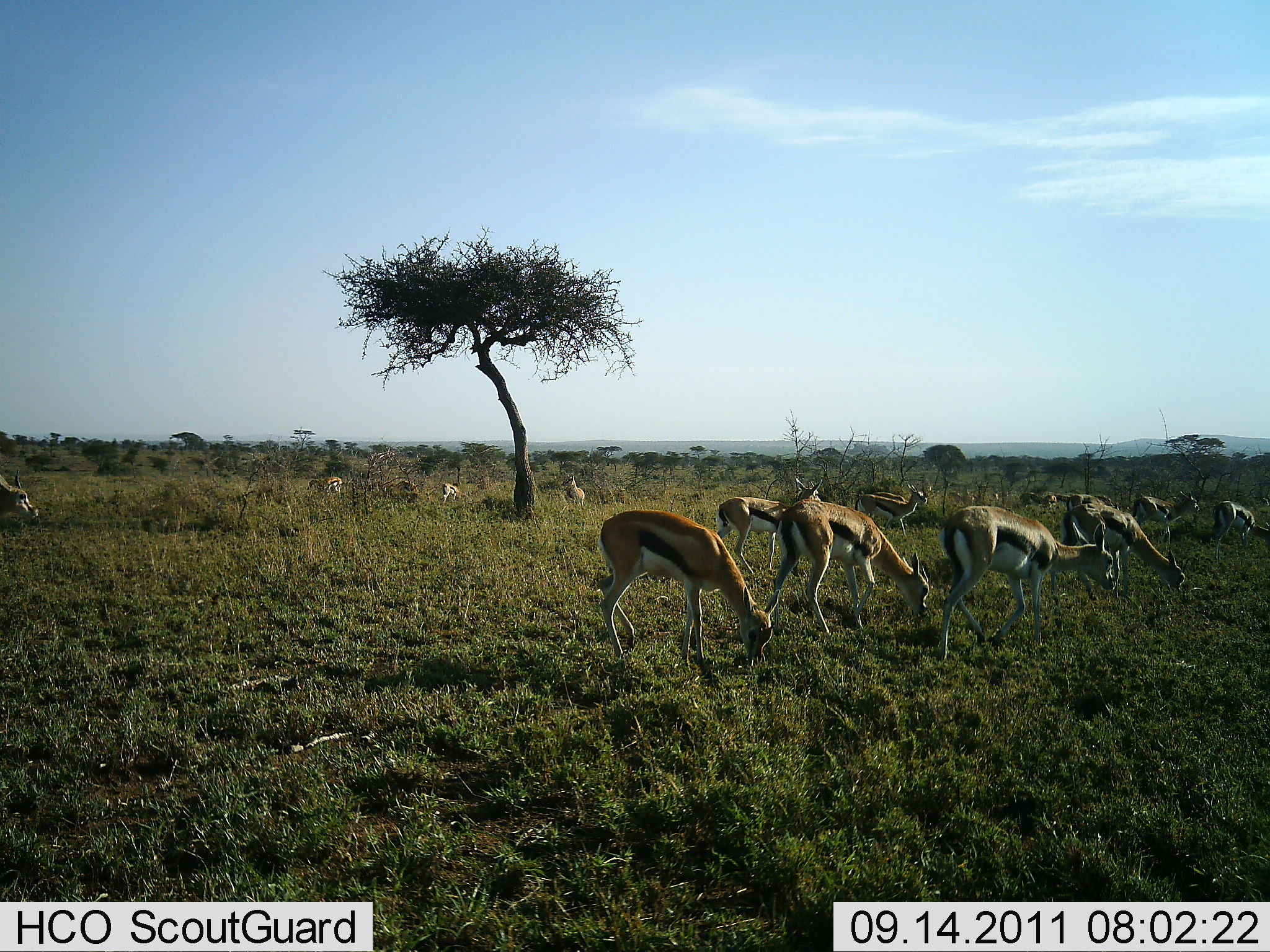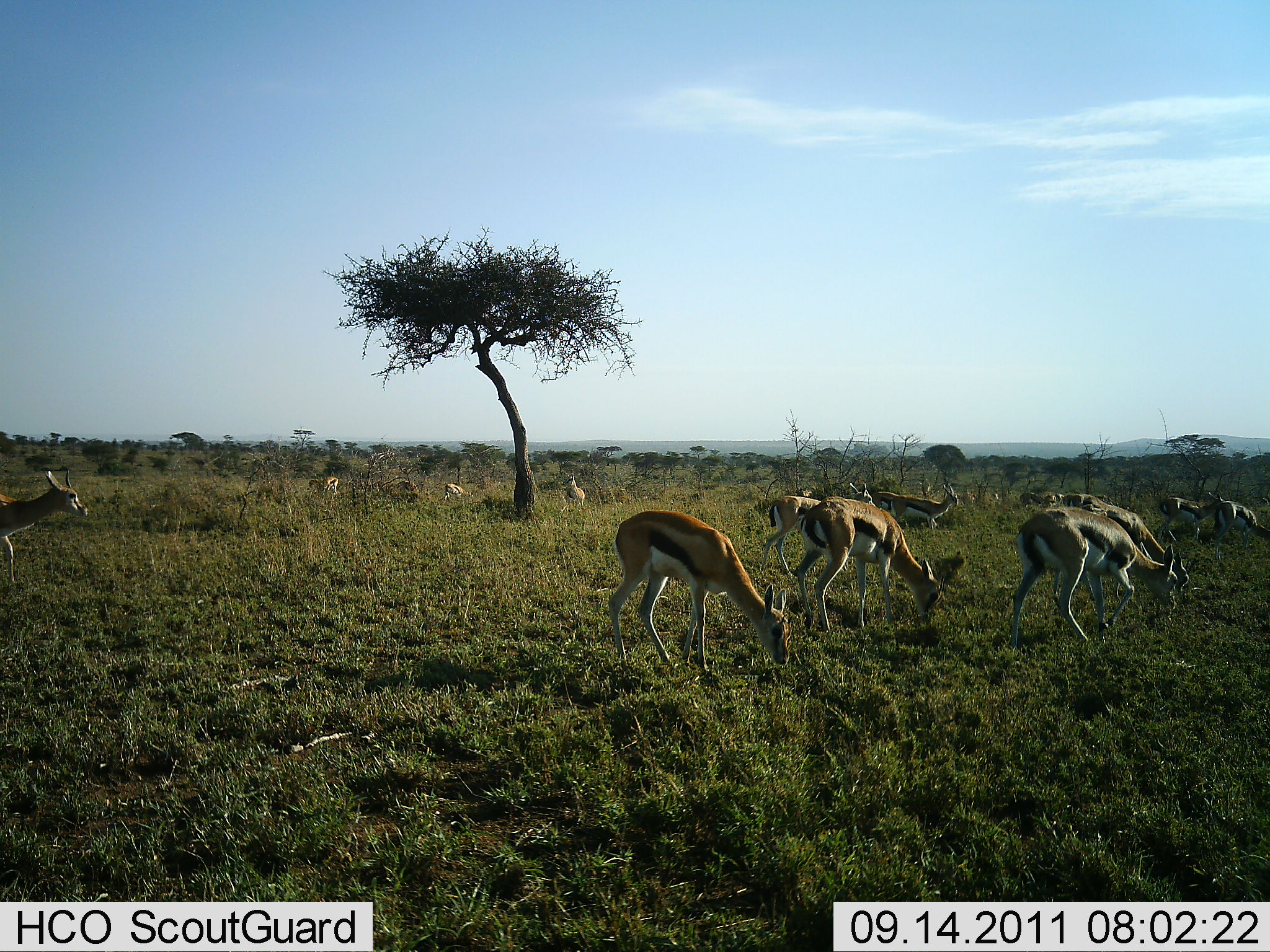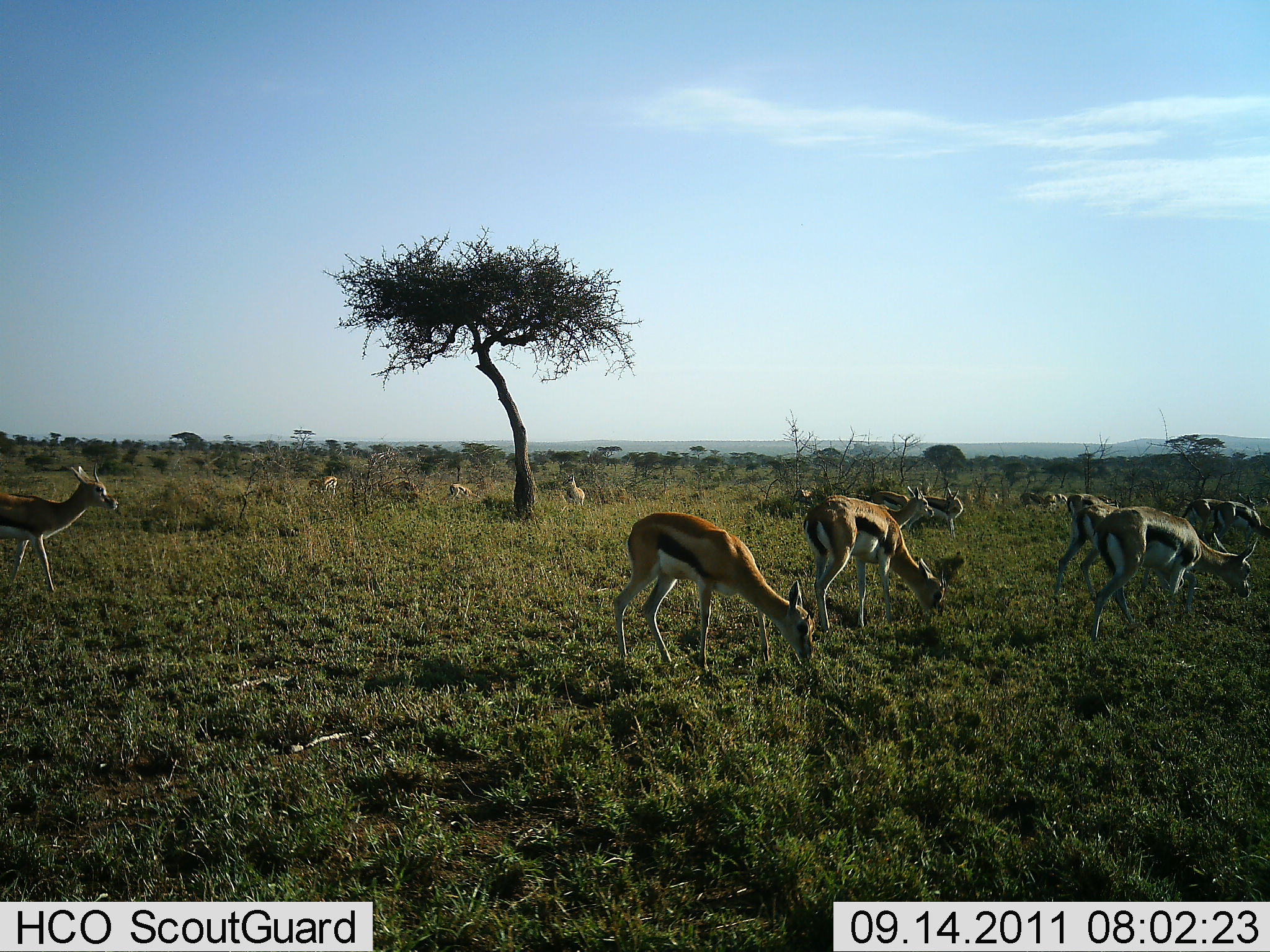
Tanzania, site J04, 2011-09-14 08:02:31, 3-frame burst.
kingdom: Animalia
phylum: Chordata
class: Mammalia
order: Artiodactyla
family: Bovidae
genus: Eudorcas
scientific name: Eudorcas thomsonii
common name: thomson's gazelle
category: gazellethomsons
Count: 11-50.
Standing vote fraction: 33%.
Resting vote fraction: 0%.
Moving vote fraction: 50%.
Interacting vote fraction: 0%.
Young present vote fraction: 0%.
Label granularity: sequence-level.